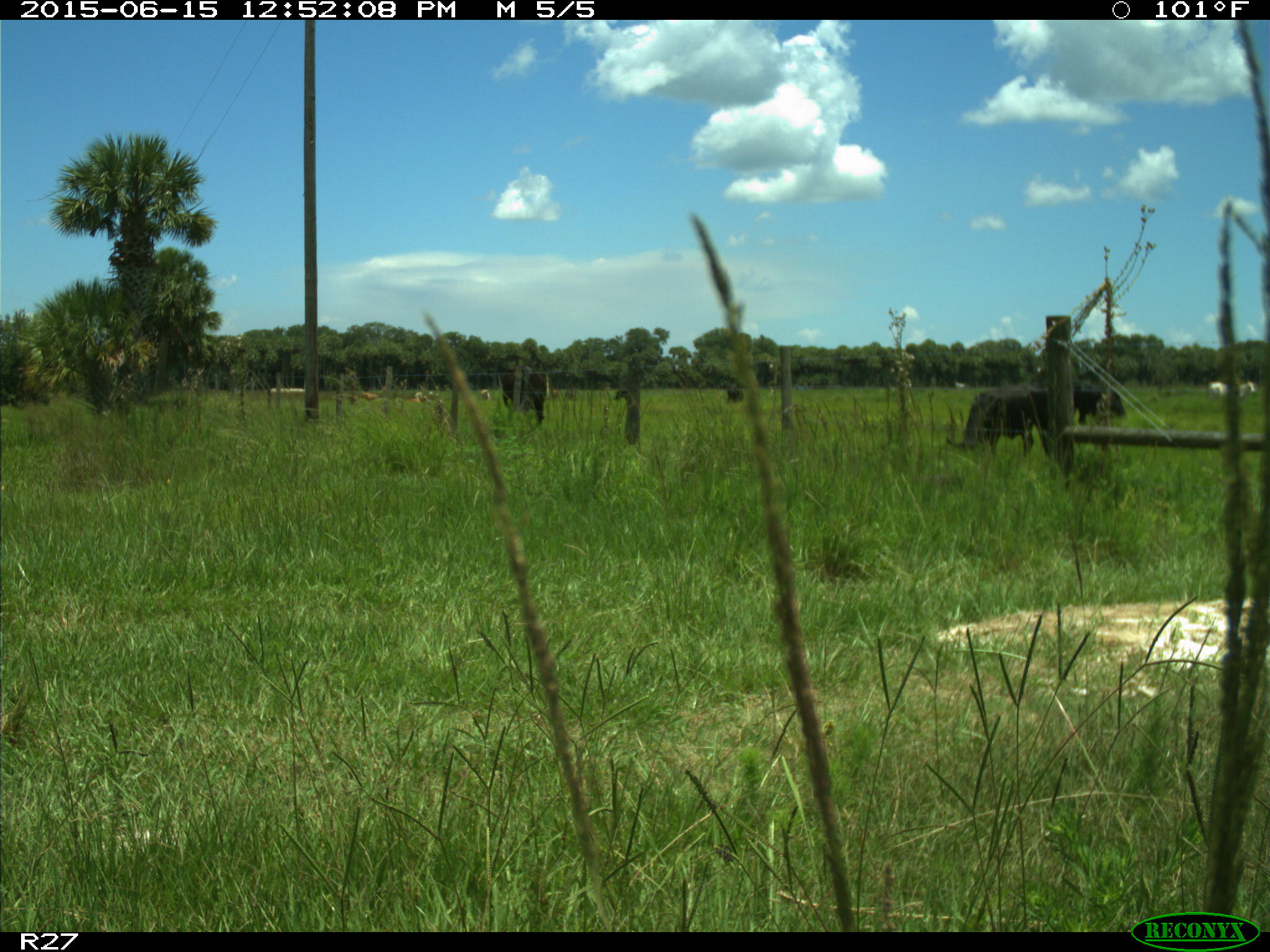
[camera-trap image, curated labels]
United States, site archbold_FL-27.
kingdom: Animalia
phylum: Chordata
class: Mammalia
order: Artiodactyla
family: Bovidae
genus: Bos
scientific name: Bos taurus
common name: domestic cow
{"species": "Bos taurus (domestic cow)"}